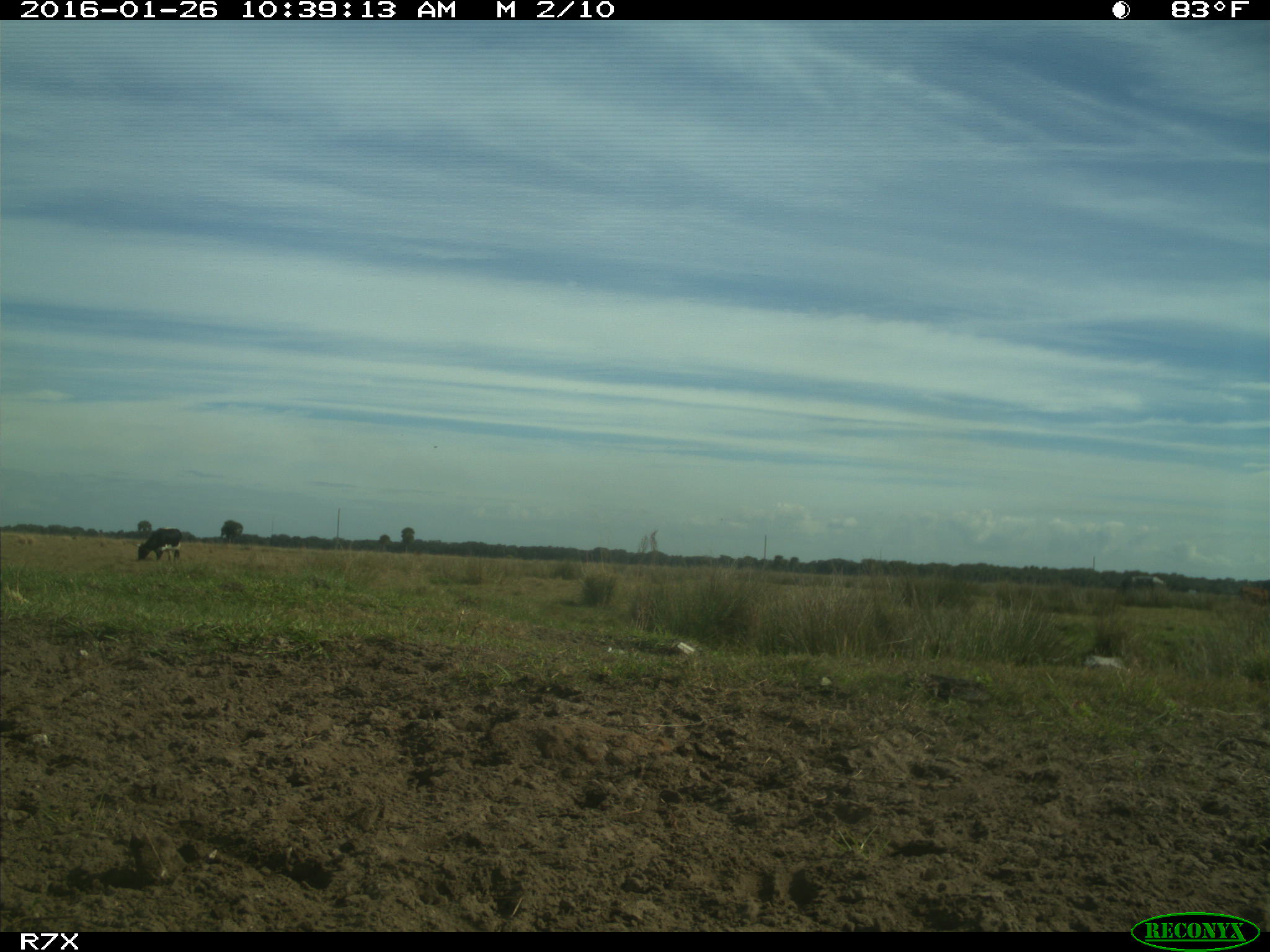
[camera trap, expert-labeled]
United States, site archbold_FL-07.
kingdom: Animalia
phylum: Chordata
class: Mammalia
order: Artiodactyla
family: Bovidae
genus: Bos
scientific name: Bos taurus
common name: domestic cow